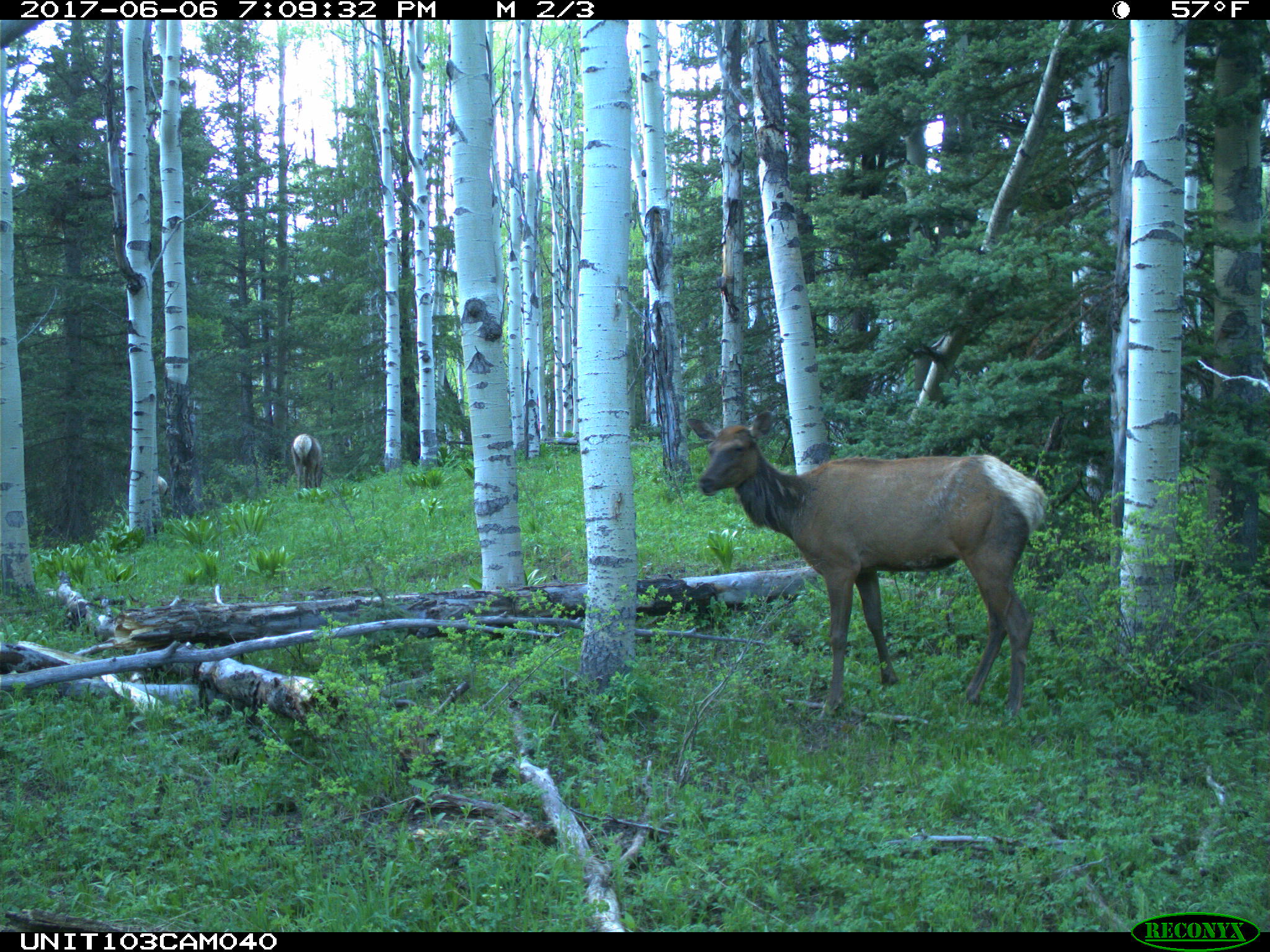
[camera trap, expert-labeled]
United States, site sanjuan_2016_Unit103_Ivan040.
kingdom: Animalia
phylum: Chordata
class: Mammalia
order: Artiodactyla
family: Cervidae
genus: Cervus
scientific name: Cervus elaphus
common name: red deer